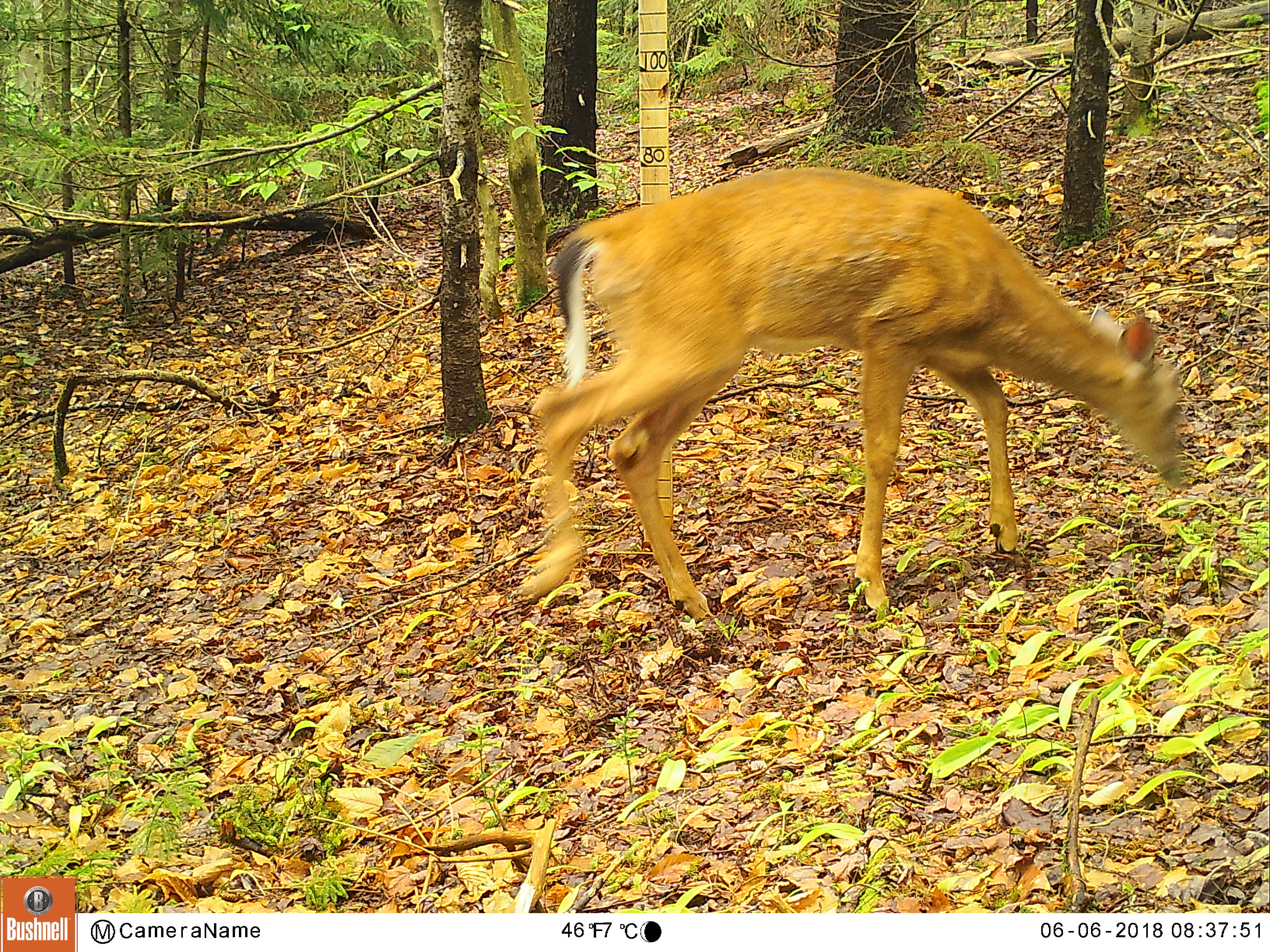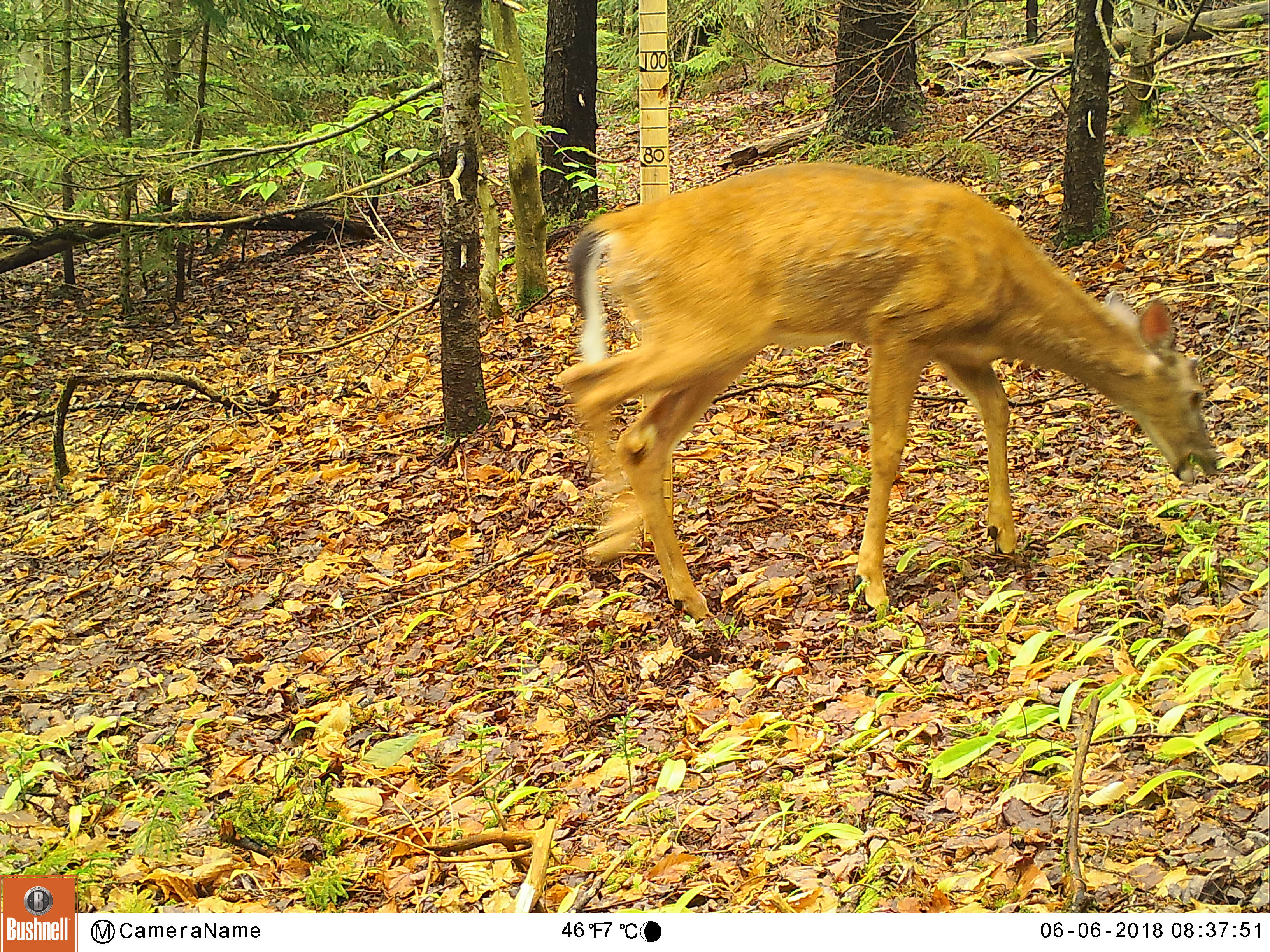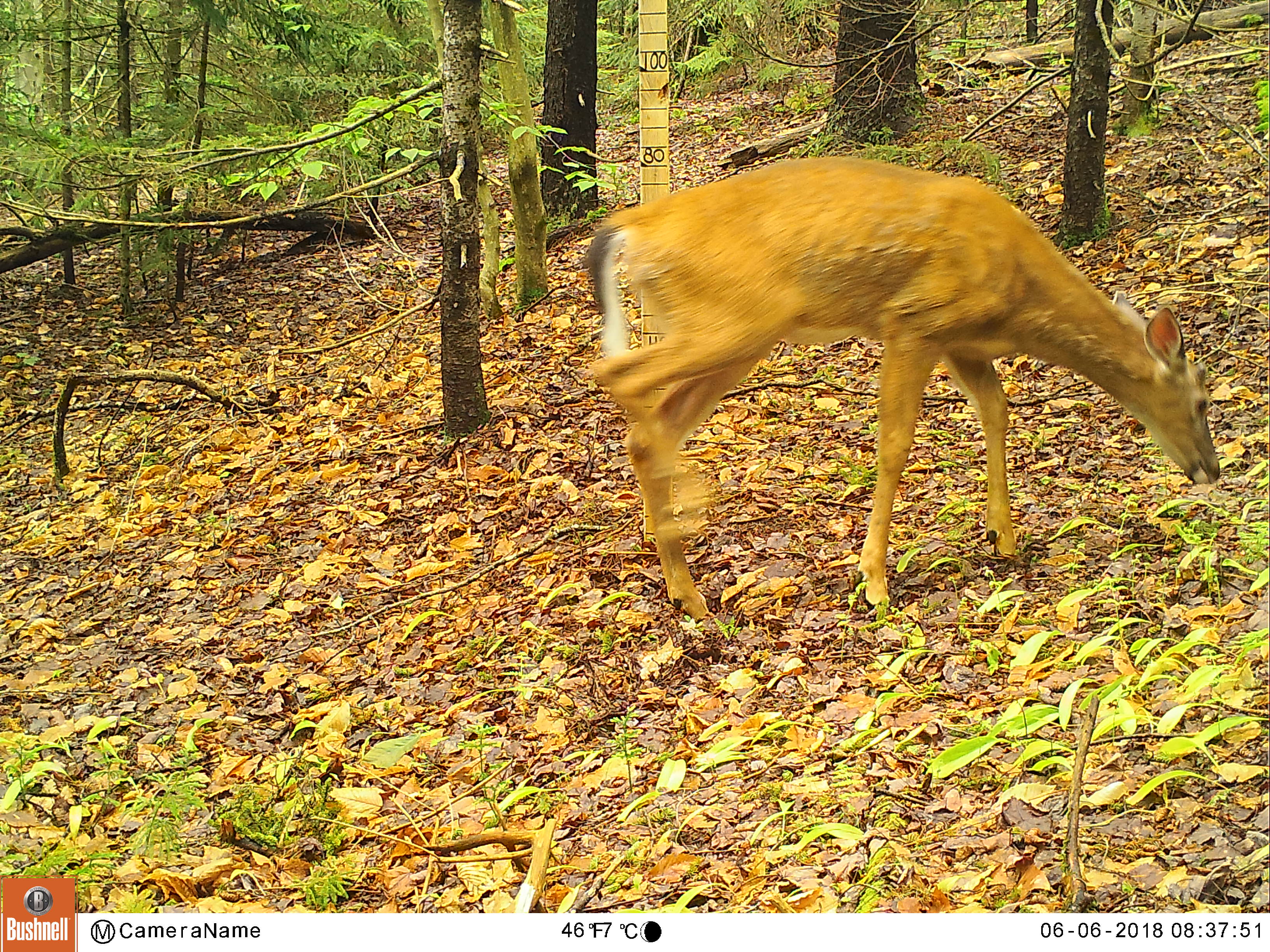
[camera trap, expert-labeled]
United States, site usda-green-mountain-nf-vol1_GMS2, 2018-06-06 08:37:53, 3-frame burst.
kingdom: Animalia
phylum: Chordata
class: Mammalia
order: Artiodactyla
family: Cervidae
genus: Odocoileus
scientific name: Odocoileus virginianus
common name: white-tailed deer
White-tailed deer (Odocoileus virginianus).